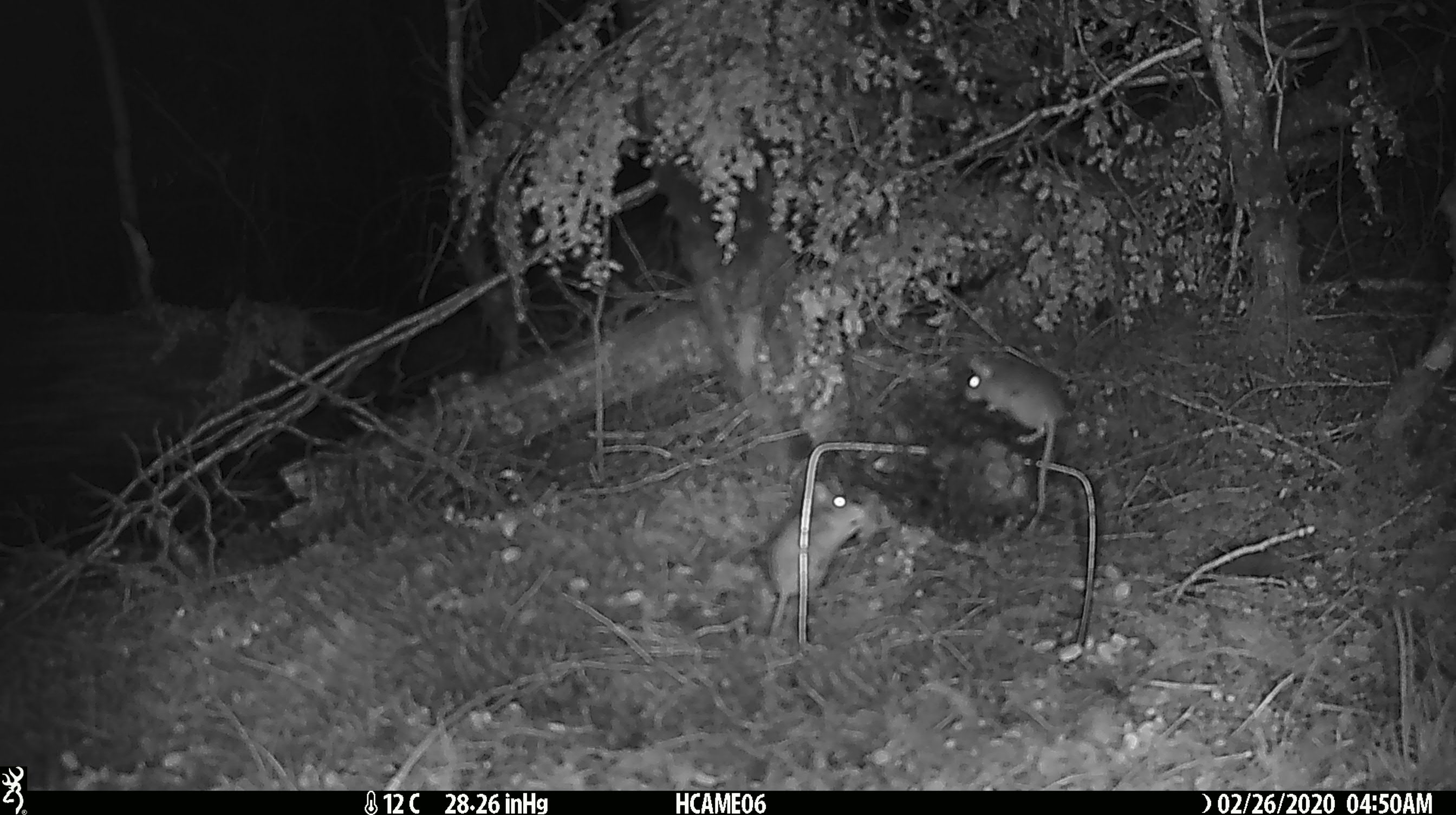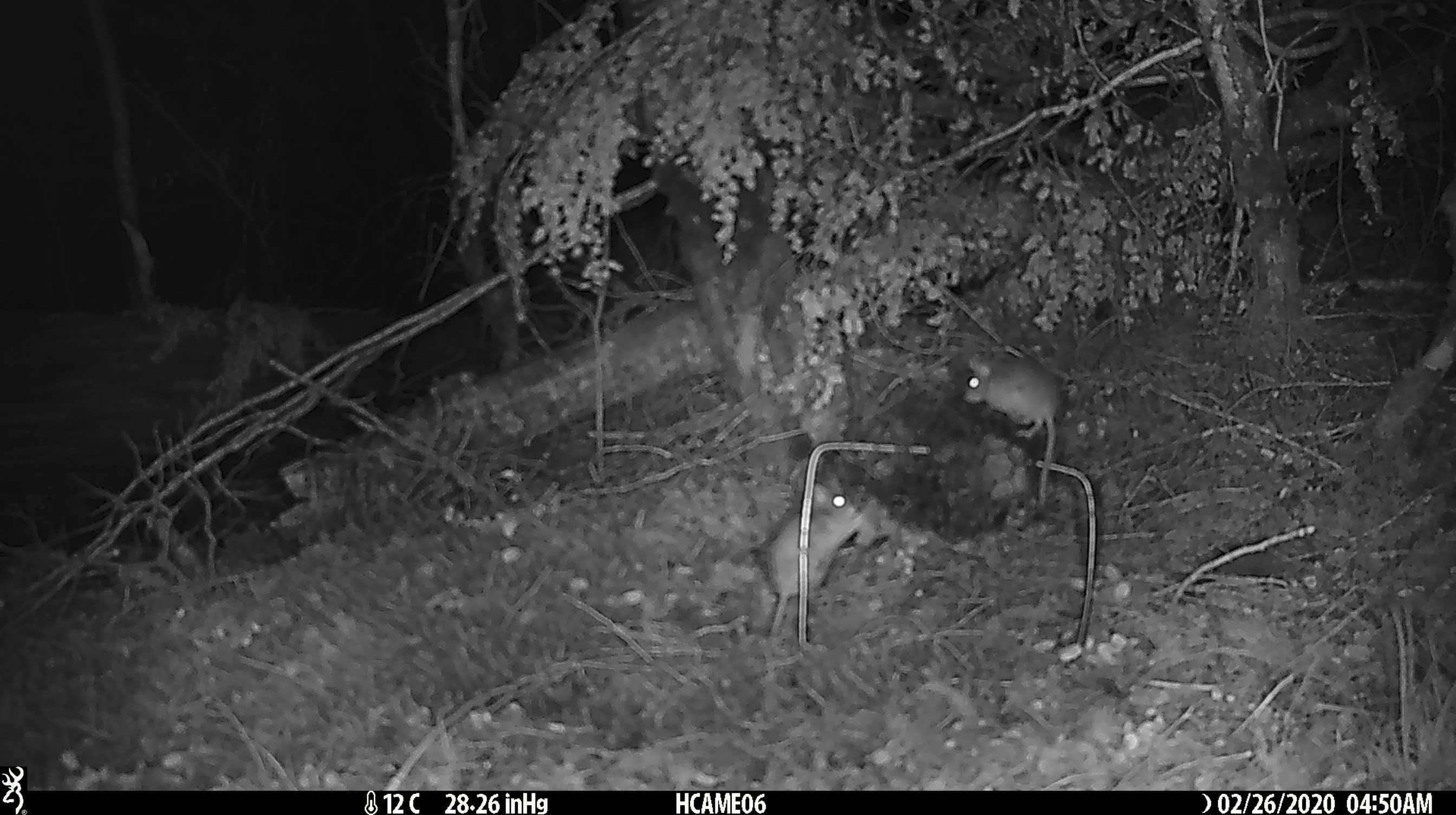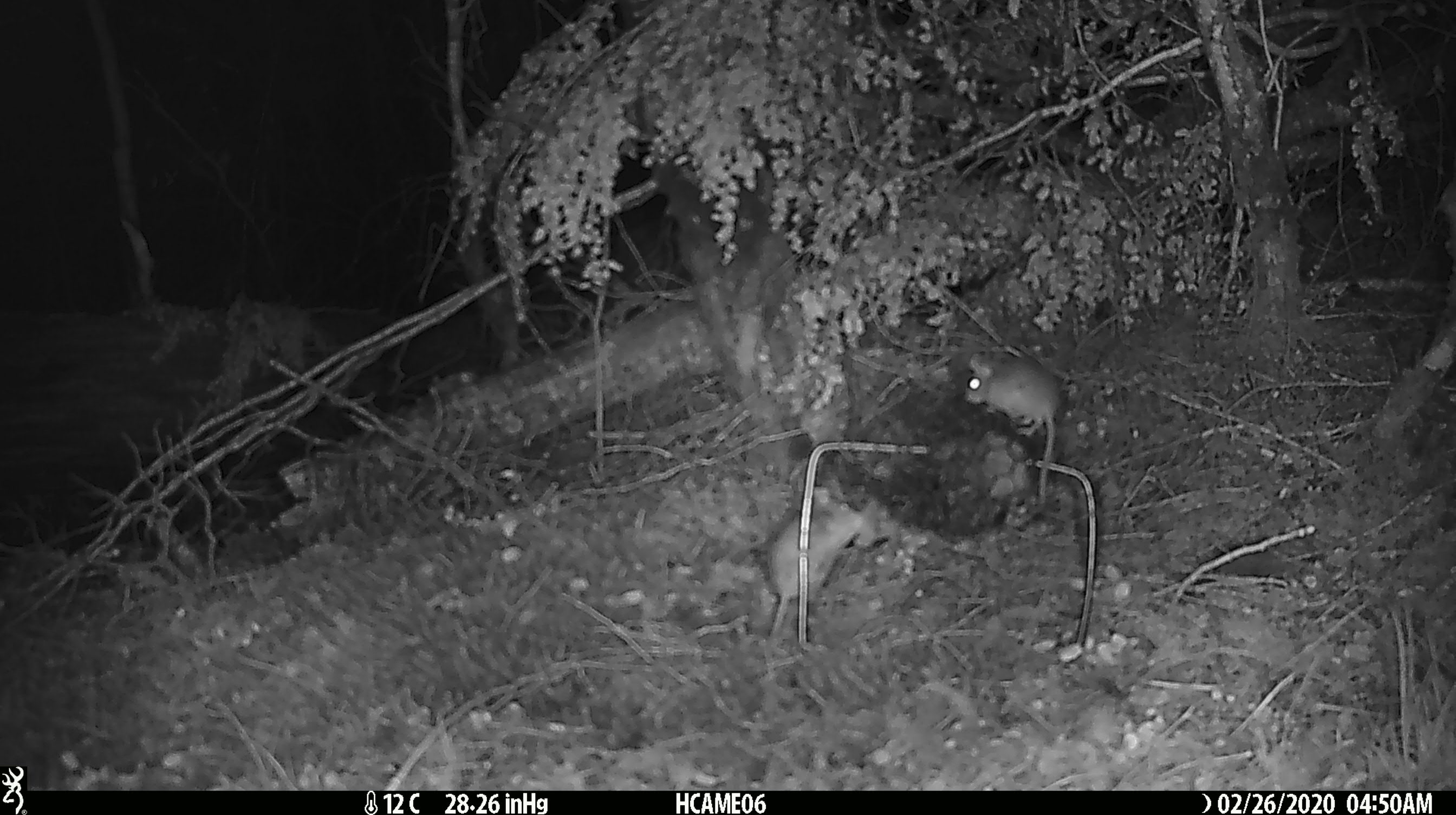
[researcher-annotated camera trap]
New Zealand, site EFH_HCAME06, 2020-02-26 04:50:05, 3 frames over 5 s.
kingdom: Animalia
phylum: Chordata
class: Mammalia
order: Rodentia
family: Muridae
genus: Mus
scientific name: Mus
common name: mouse